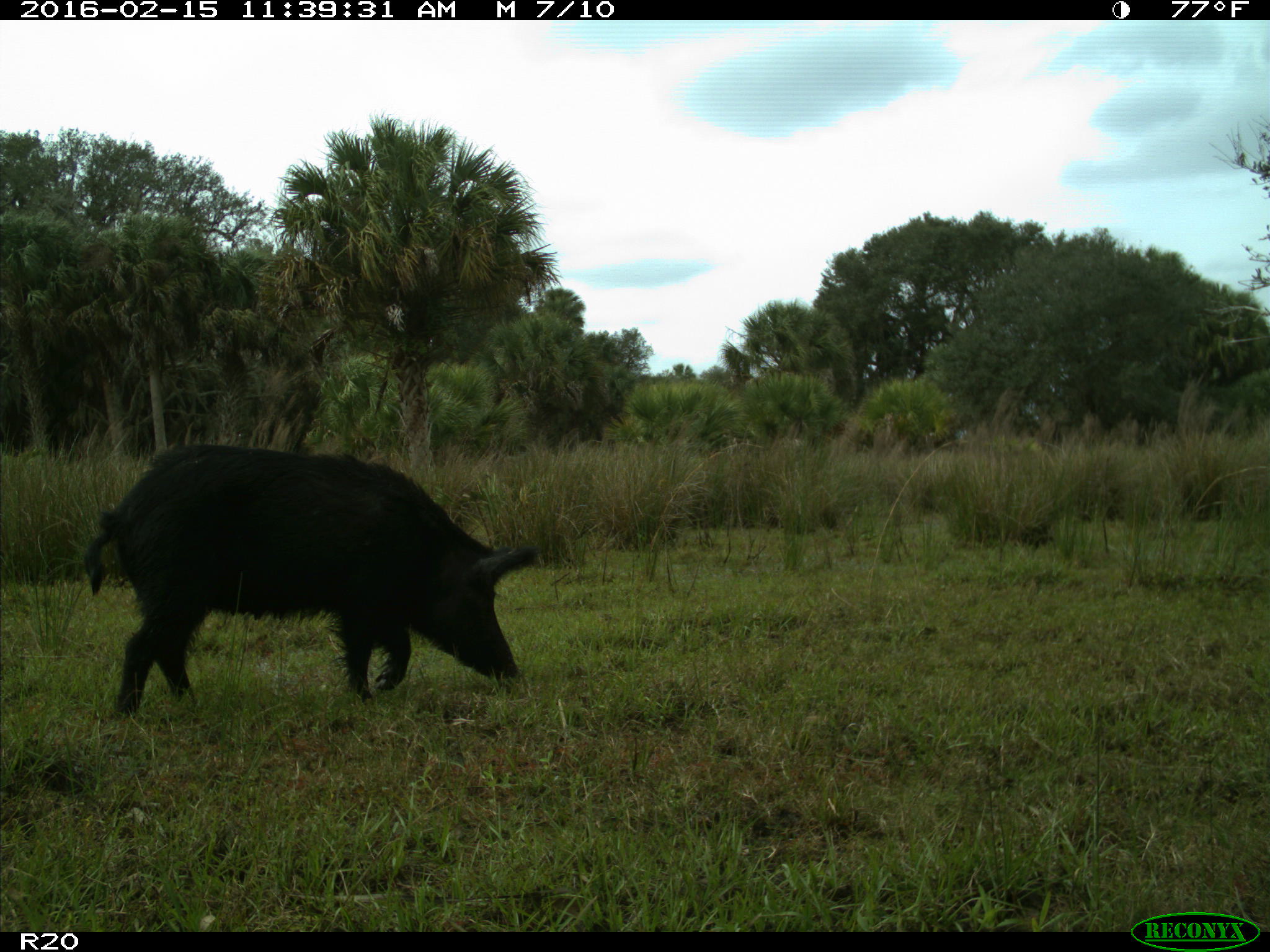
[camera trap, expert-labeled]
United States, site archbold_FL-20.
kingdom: Animalia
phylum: Chordata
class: Mammalia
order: Artiodactyla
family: Suidae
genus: Sus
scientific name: Sus scrofa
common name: wild boar